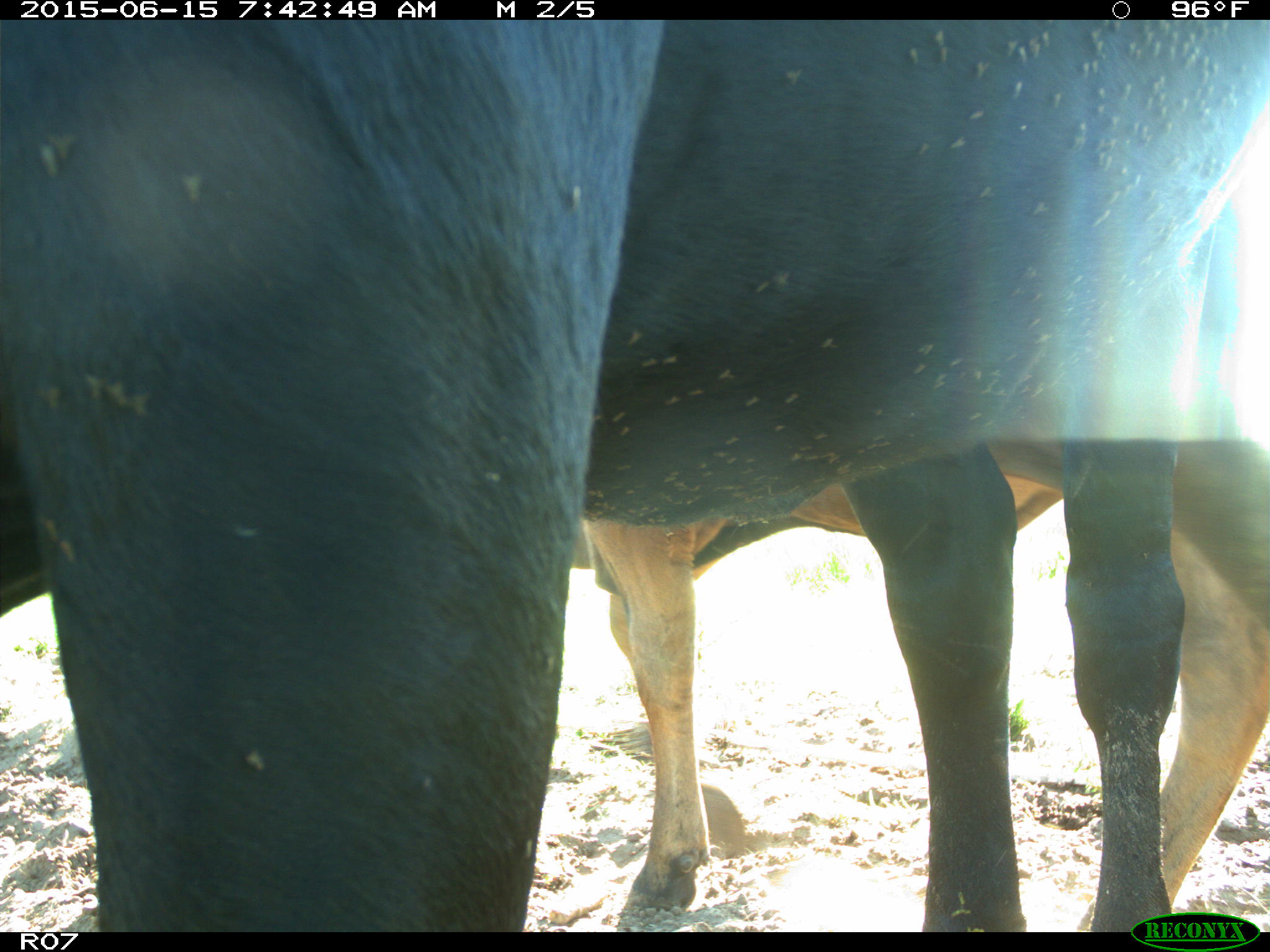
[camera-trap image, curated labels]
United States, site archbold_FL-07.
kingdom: Animalia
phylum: Chordata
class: Mammalia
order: Artiodactyla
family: Bovidae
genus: Bos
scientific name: Bos taurus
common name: domestic cow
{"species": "Bos taurus (domestic cow)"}